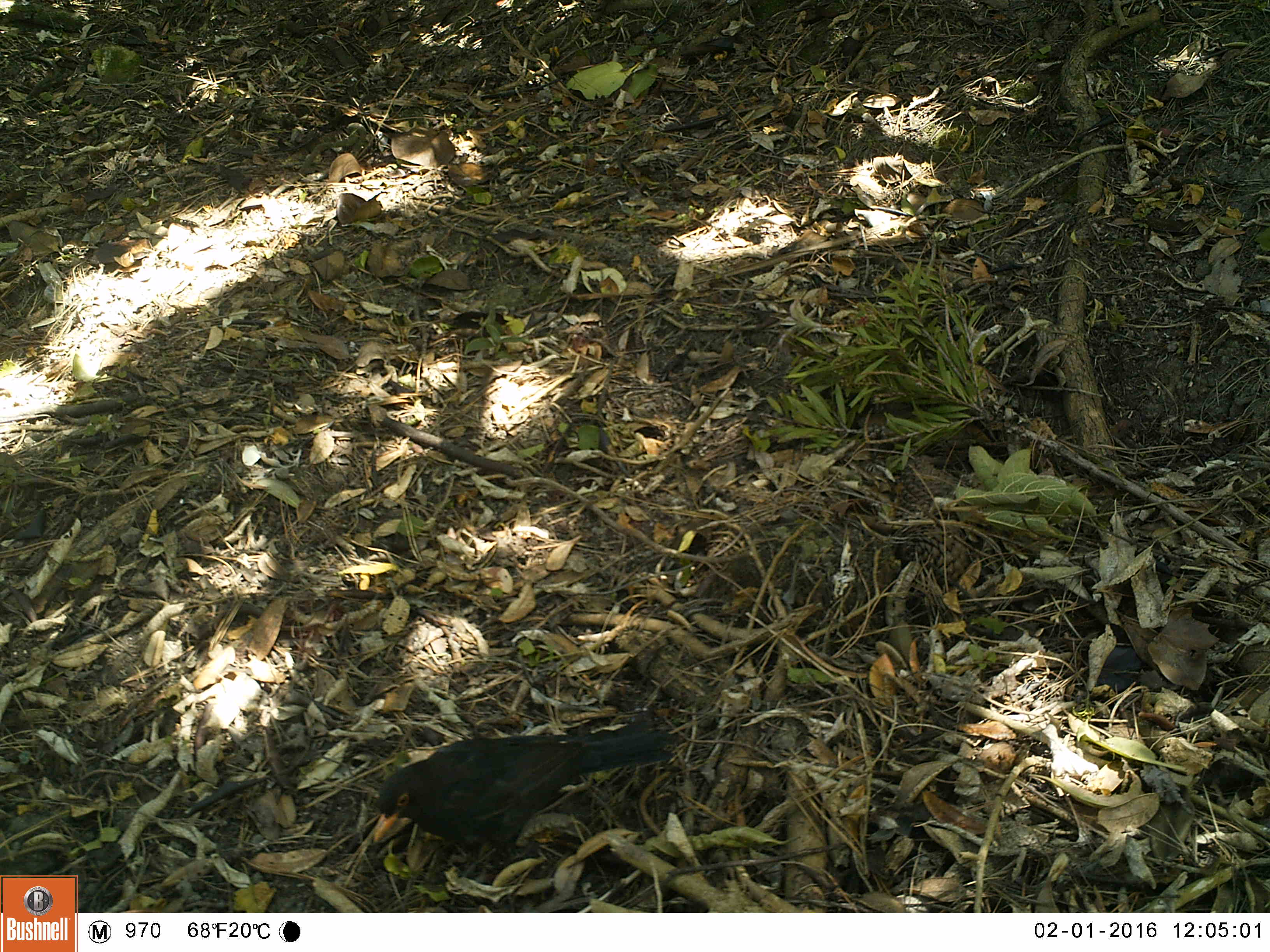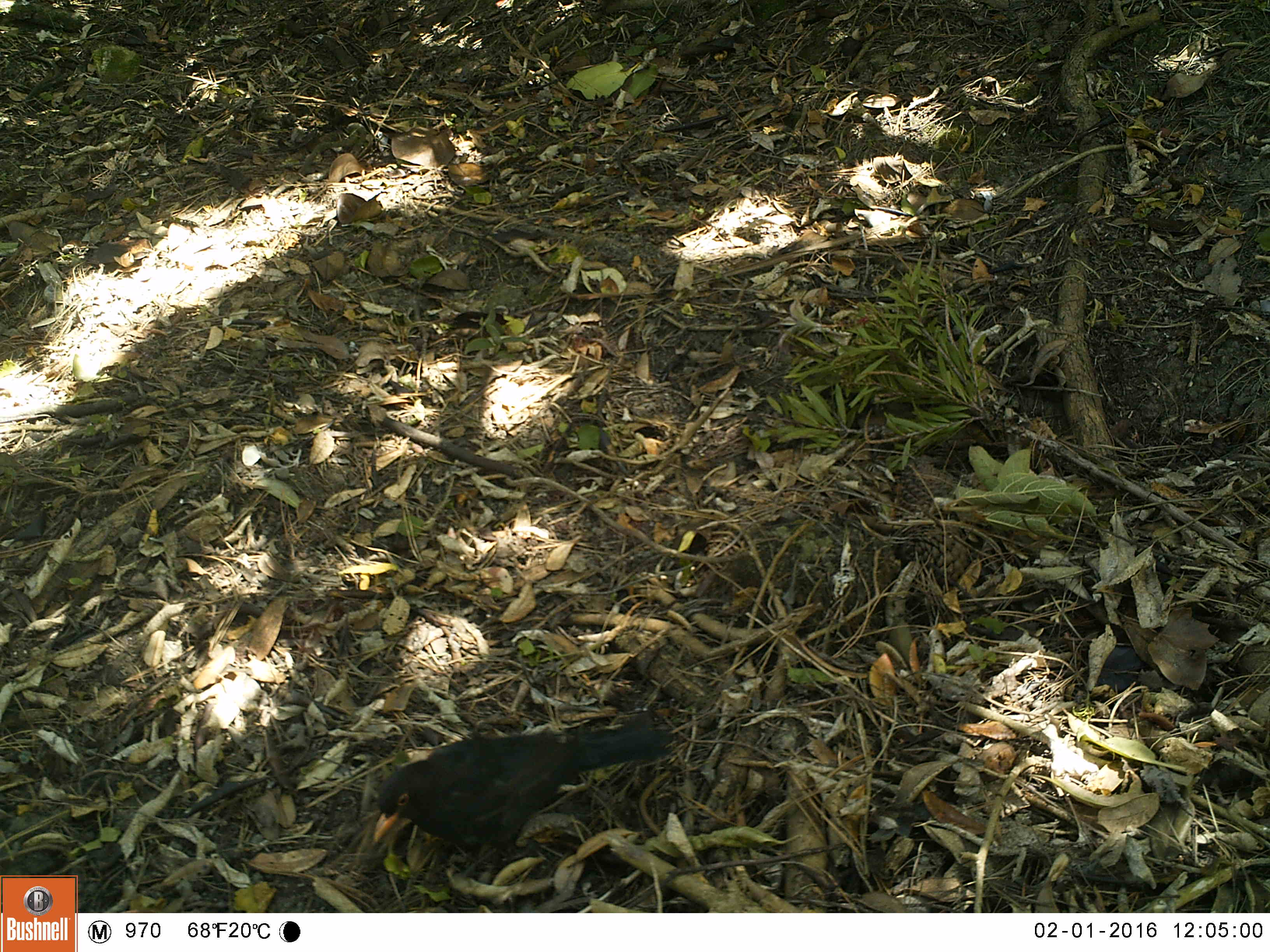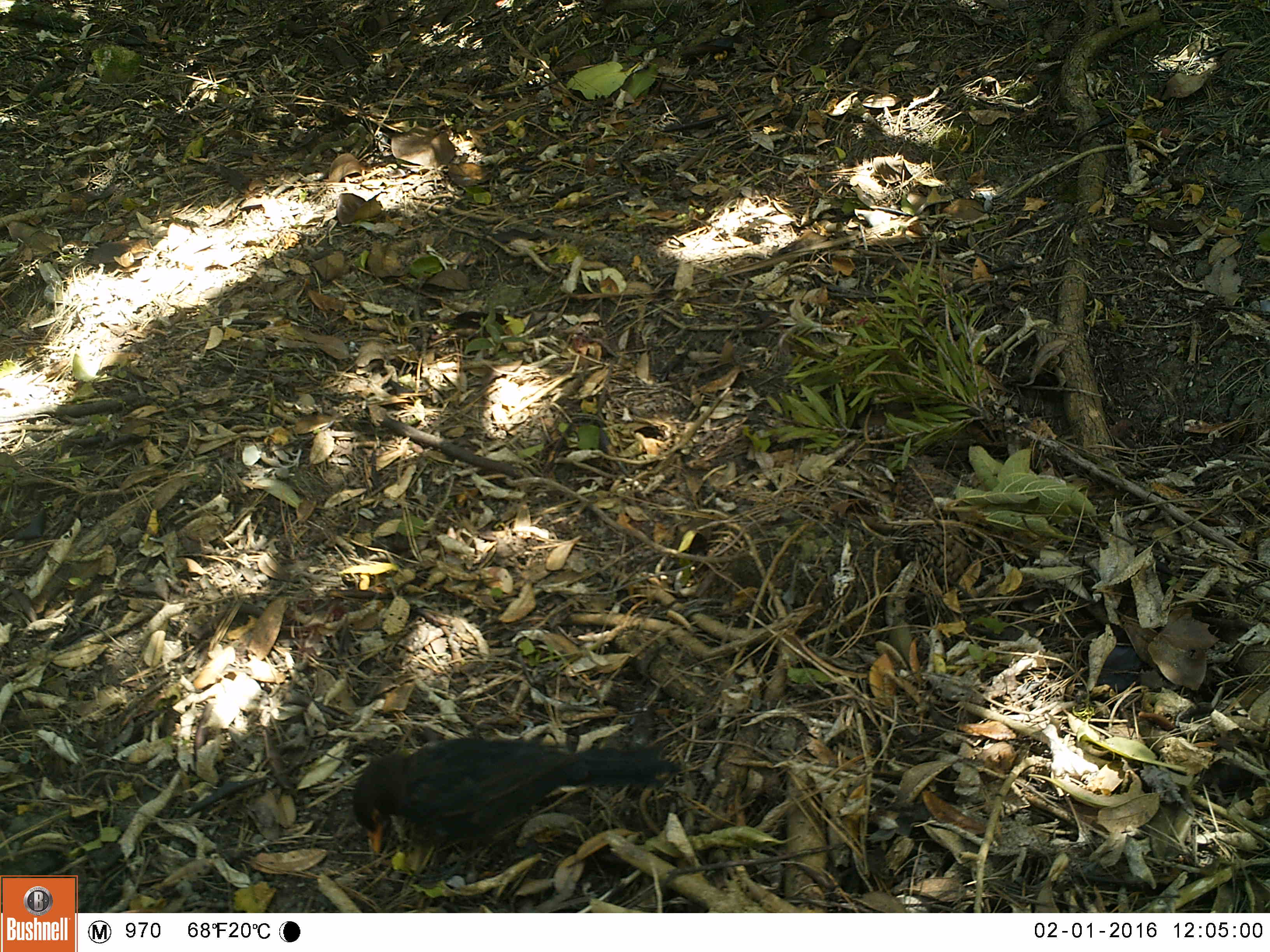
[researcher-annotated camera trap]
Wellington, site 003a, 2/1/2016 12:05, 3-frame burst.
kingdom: Animalia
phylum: Chordata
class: Aves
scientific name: Aves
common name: bird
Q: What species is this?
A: Bird (Aves).